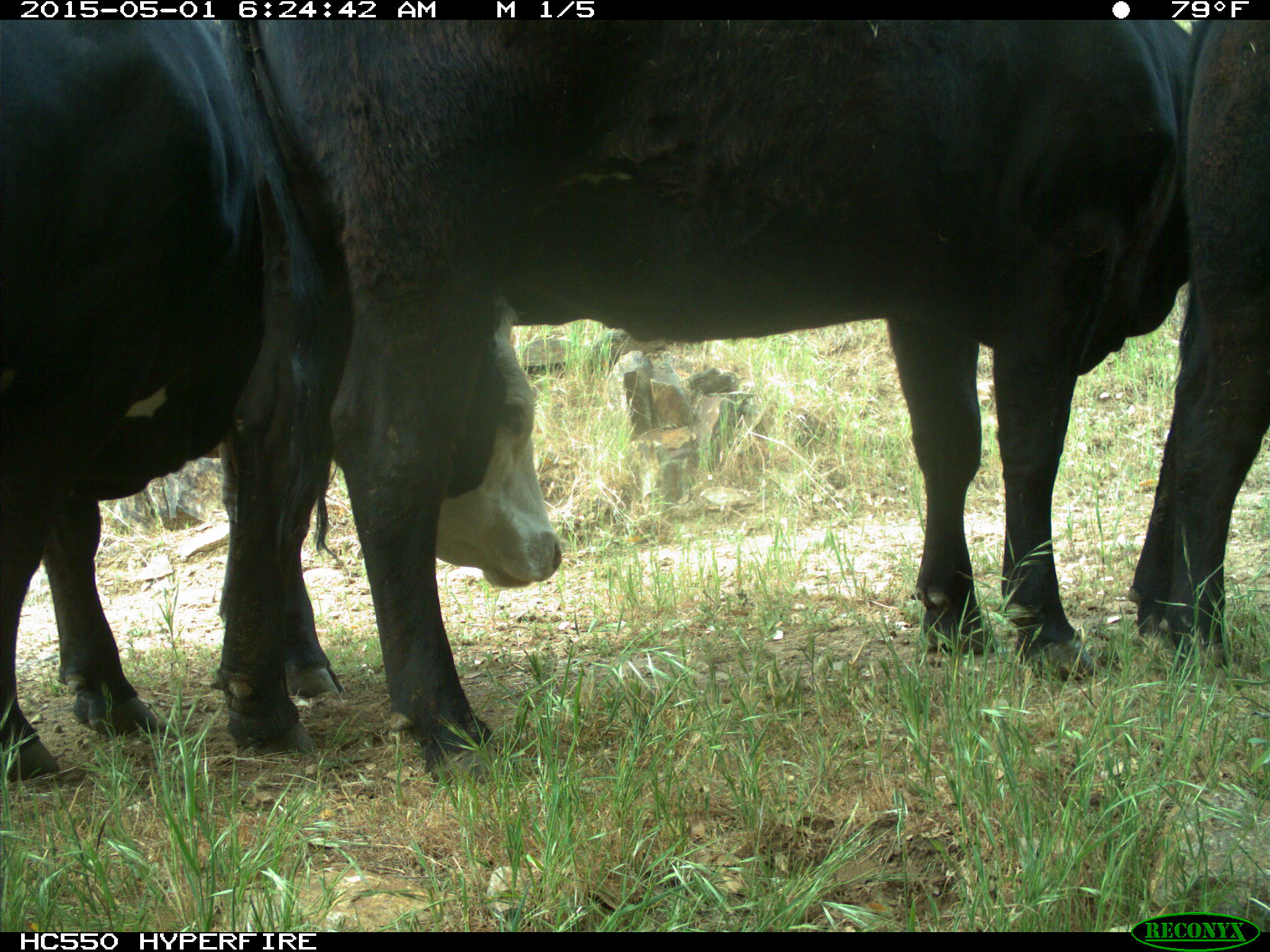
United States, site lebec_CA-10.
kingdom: Animalia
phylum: Chordata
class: Mammalia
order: Artiodactyla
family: Bovidae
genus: Bos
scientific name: Bos taurus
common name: domestic cow